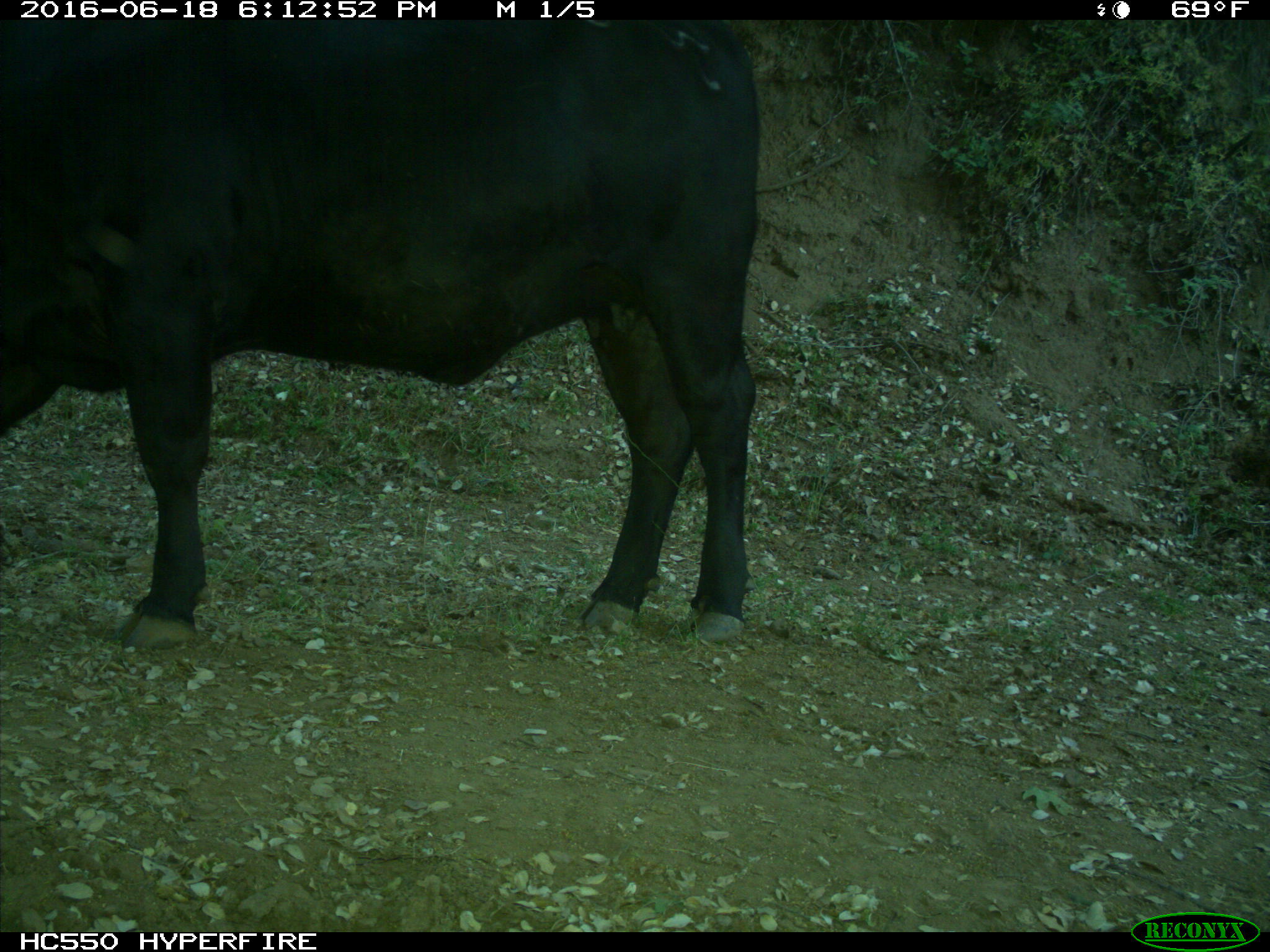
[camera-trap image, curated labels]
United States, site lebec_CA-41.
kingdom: Animalia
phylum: Chordata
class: Mammalia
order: Artiodactyla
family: Bovidae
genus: Bos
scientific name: Bos taurus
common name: domestic cow